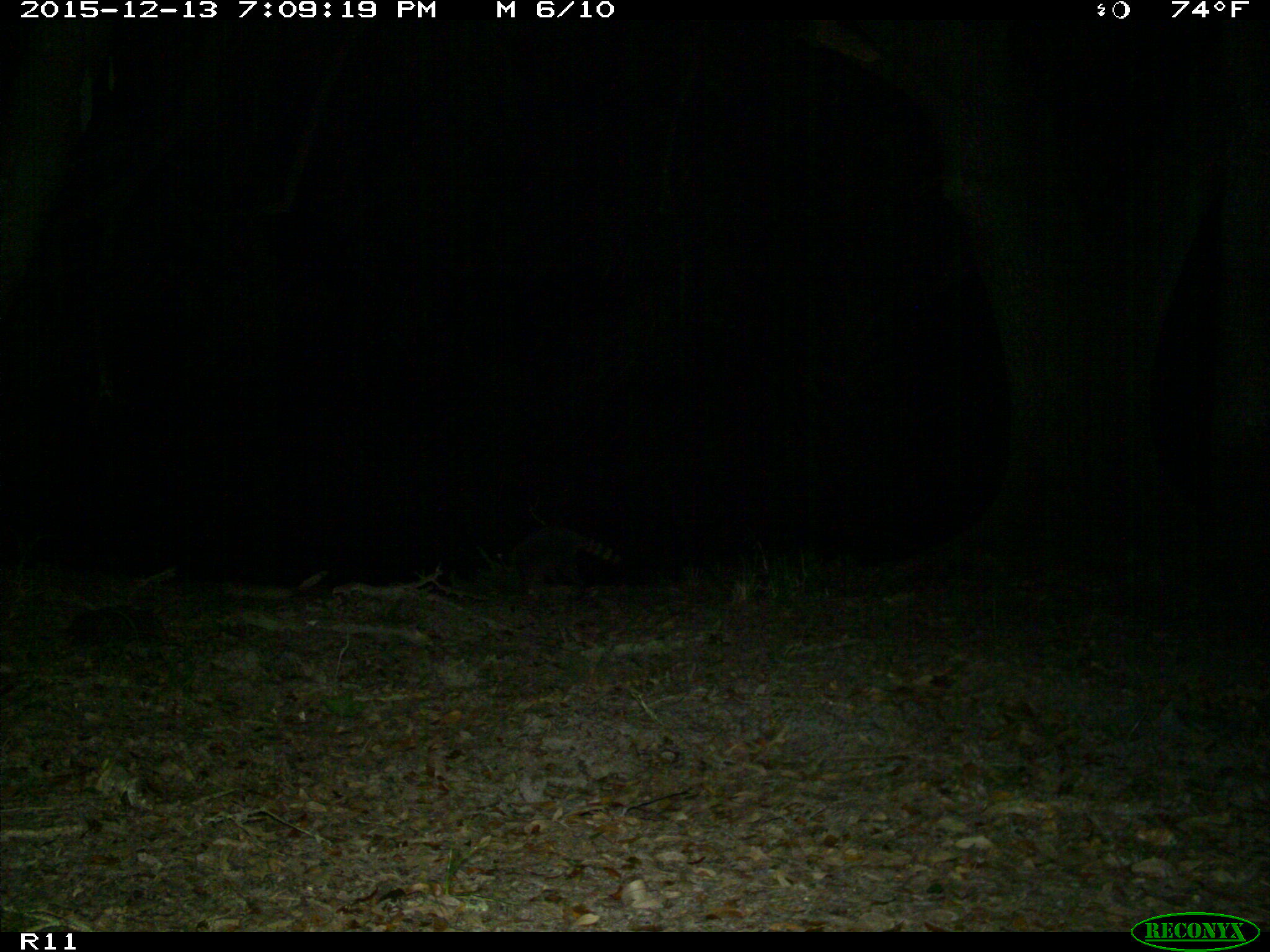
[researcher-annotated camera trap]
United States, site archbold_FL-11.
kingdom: Animalia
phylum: Chordata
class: Mammalia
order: Carnivora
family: Procyonidae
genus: Procyon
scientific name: Procyon lotor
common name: common raccoon